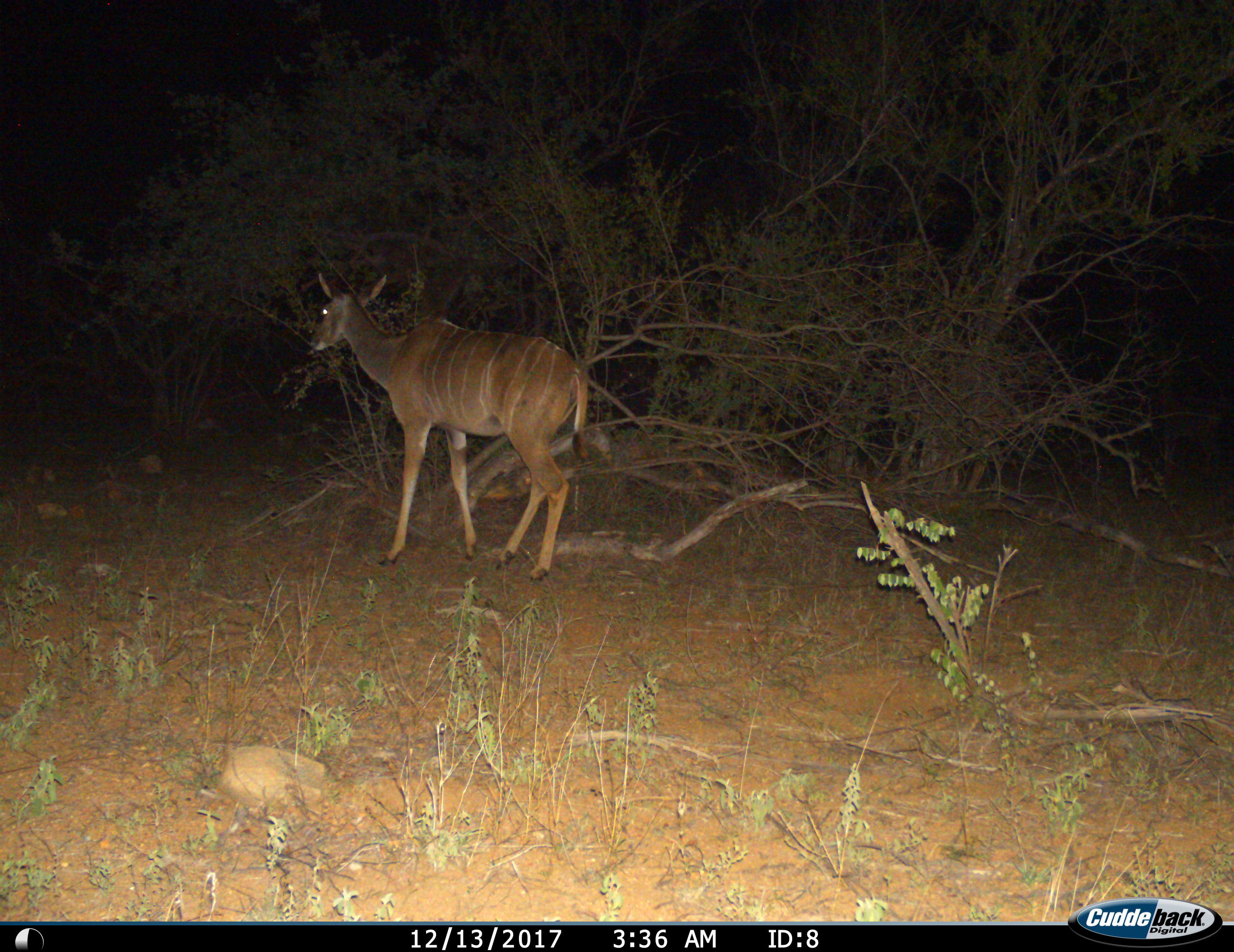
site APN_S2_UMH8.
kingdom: Animalia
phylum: Chordata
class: Mammalia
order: Artiodactyla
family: Bovidae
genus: Tragelaphus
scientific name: Tragelaphus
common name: kudu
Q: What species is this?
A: Kudu (Tragelaphus).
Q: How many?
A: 1.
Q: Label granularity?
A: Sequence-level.